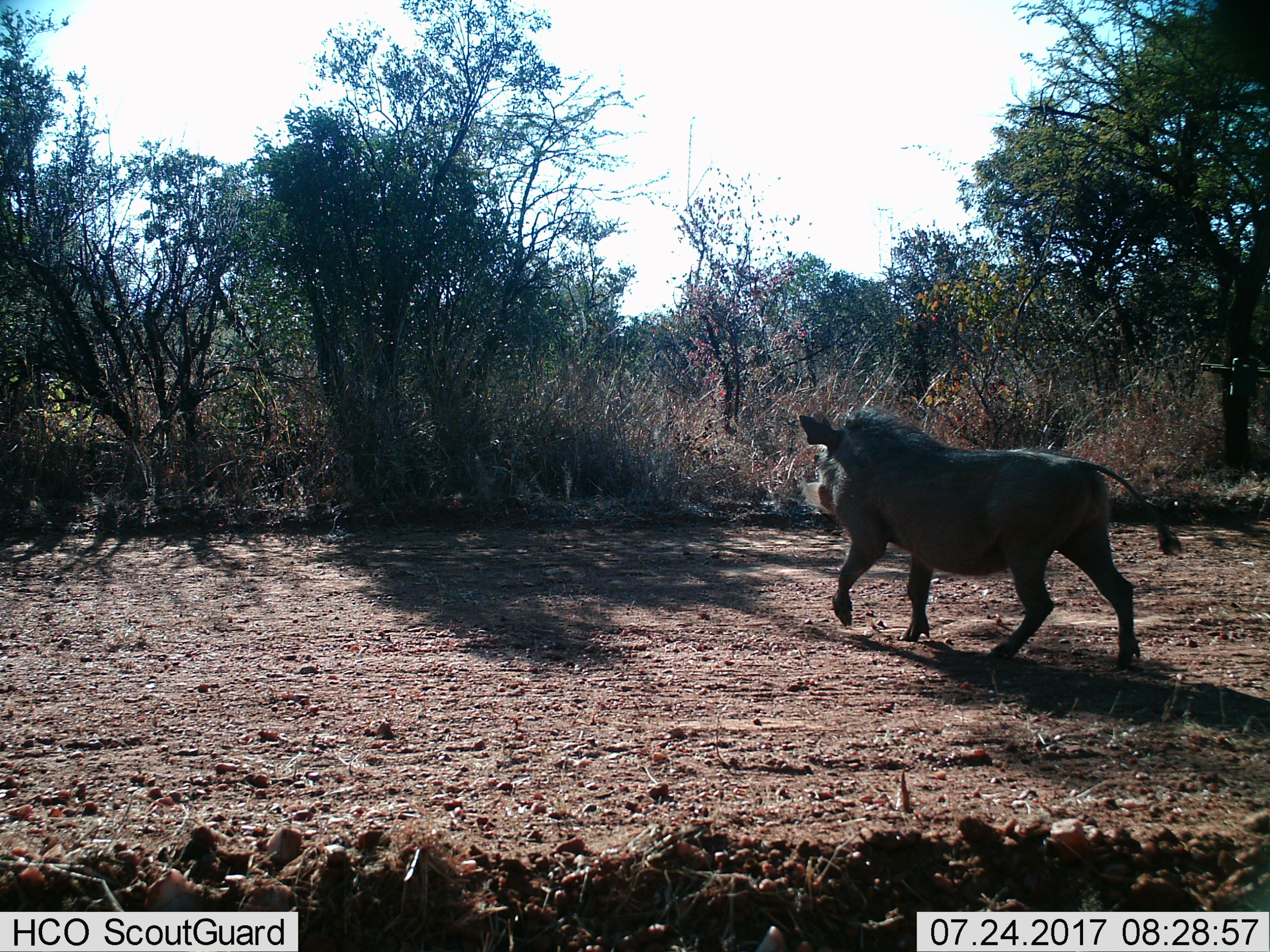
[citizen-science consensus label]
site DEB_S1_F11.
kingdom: Animalia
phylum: Chordata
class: Mammalia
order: Artiodactyla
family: Suidae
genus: Phacochoerus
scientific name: Phacochoerus africanus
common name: warthog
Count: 1.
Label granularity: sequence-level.